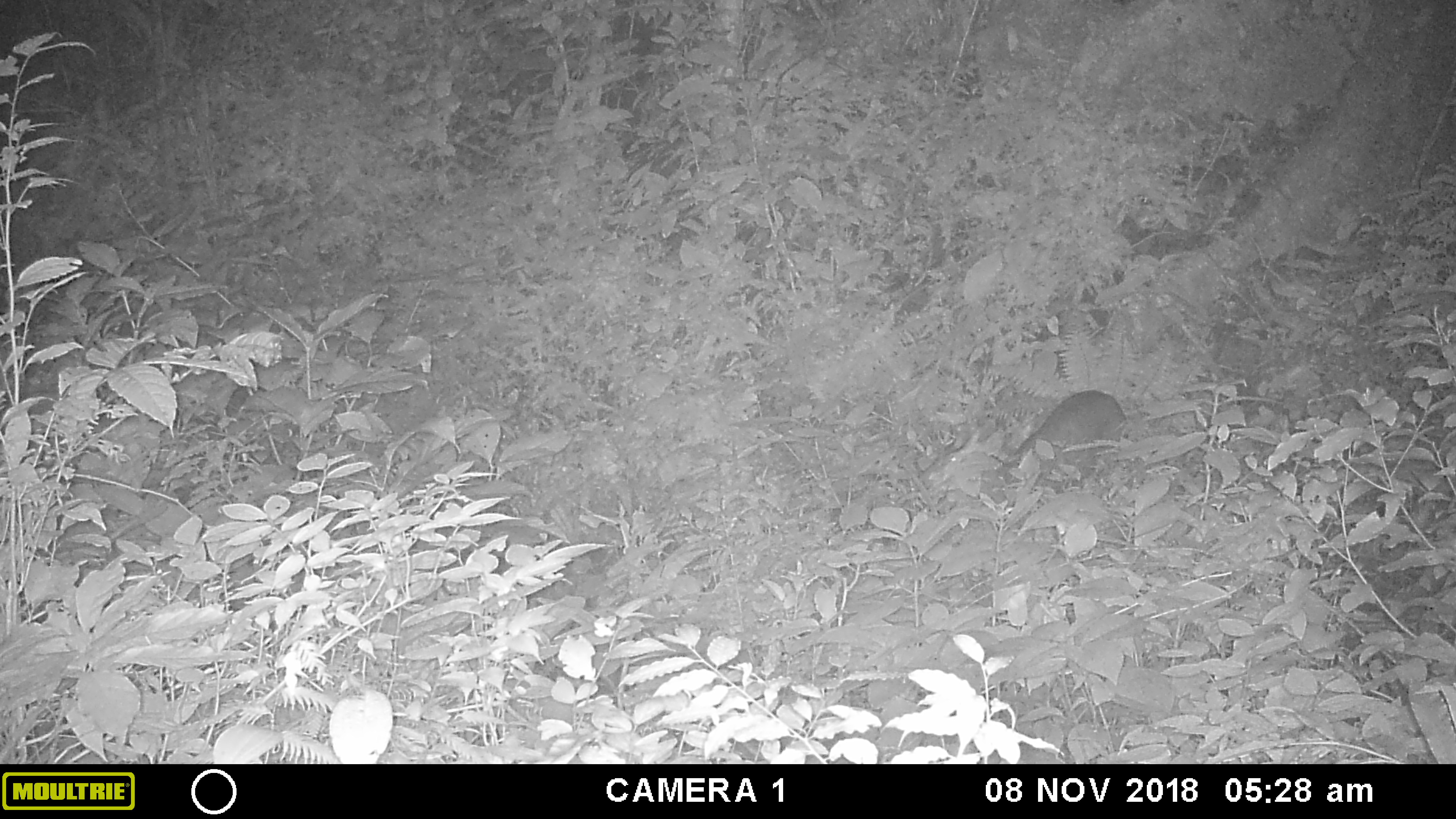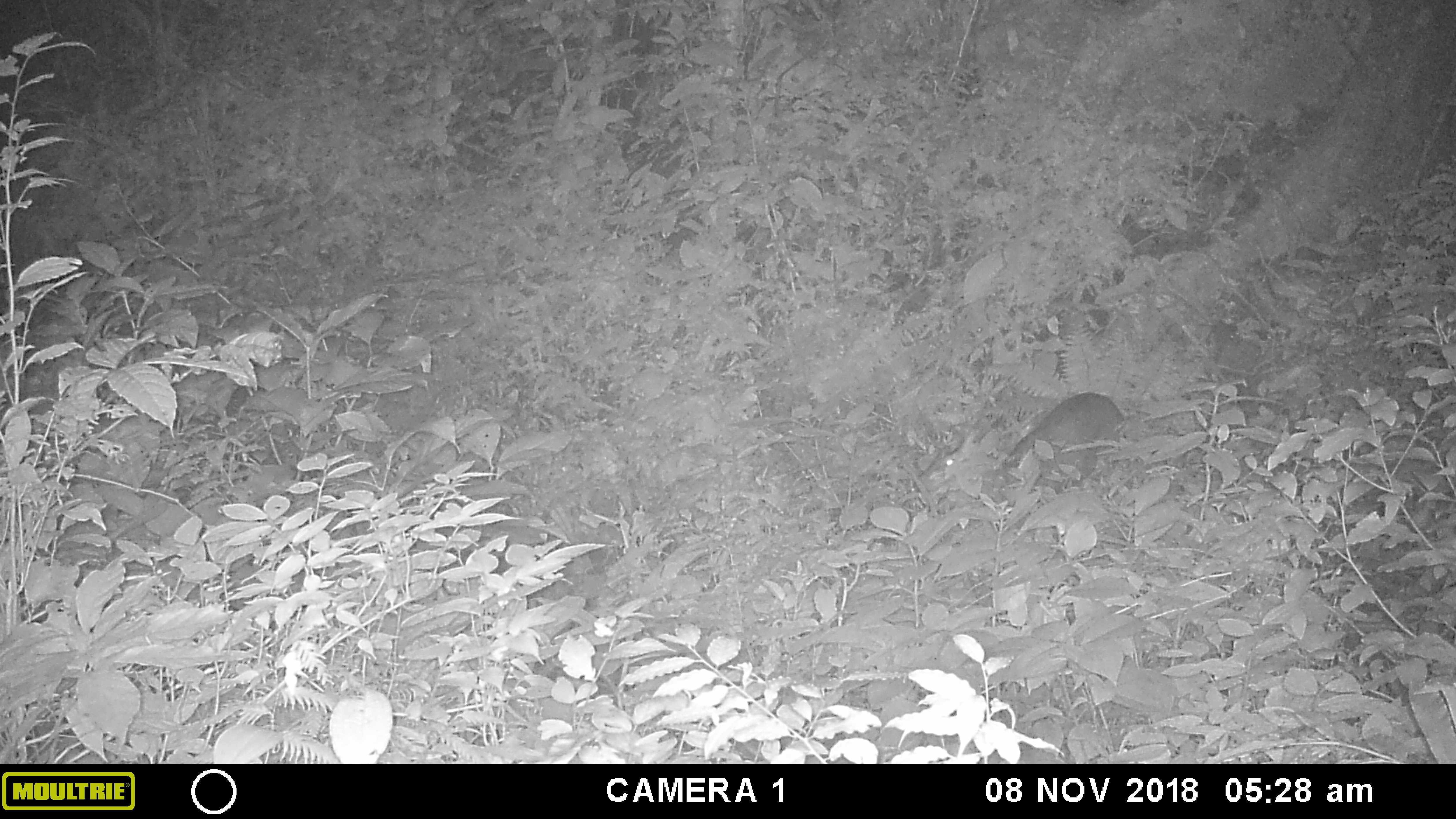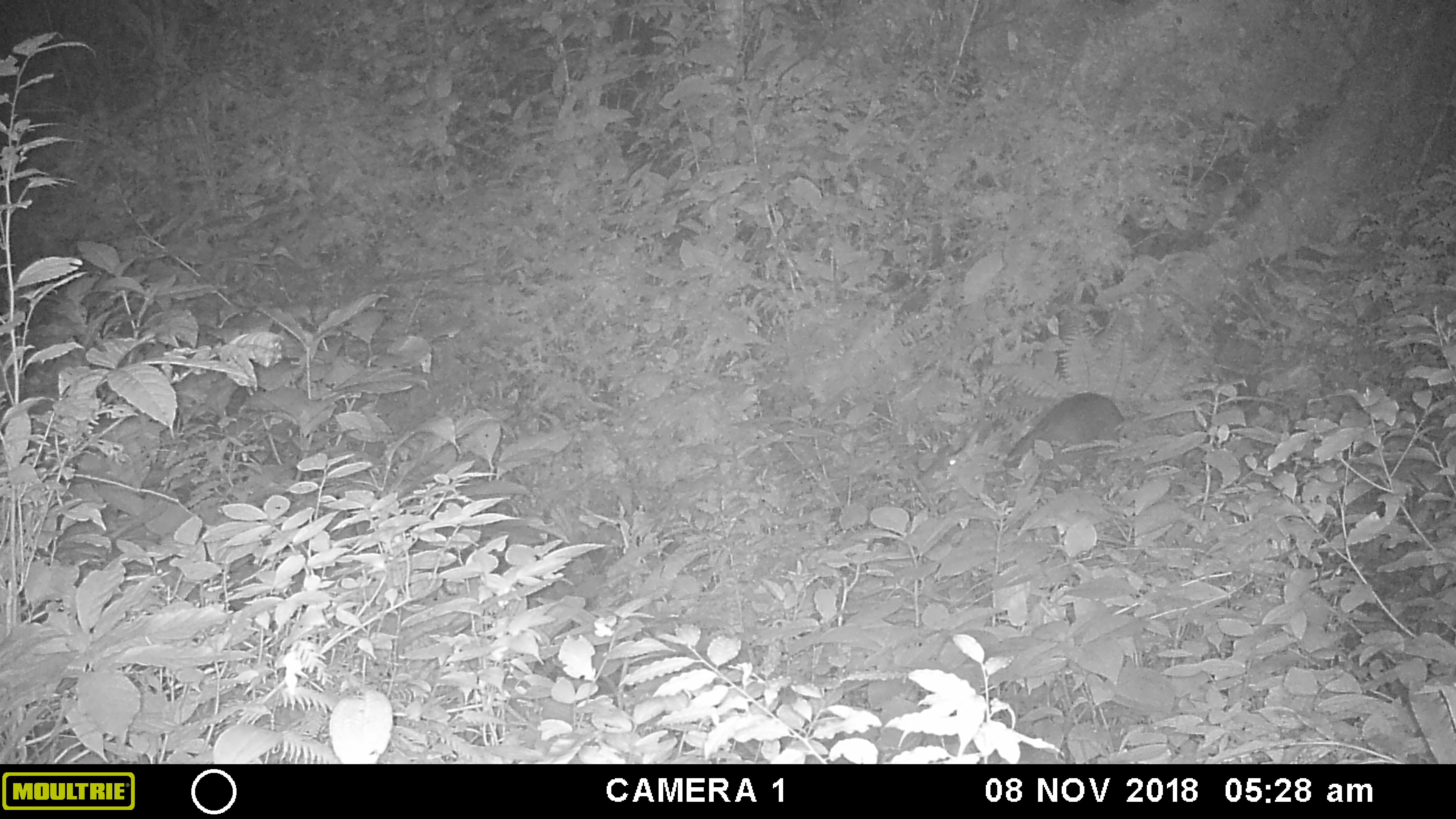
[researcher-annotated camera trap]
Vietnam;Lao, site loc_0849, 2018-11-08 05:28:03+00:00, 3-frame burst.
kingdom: Animalia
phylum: Chordata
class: Mammalia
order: Artiodactyla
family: Cervidae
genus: Muntiacus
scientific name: Muntiacus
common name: muntjacs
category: unidentified muntjac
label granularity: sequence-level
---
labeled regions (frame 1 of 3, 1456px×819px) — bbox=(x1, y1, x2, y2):
unidentified muntjac: bbox=(920, 390, 1126, 491)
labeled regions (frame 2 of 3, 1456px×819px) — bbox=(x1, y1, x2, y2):
unidentified muntjac: bbox=(914, 392, 1122, 494)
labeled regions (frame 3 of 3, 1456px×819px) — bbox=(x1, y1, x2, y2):
unidentified muntjac: bbox=(919, 393, 1125, 507)